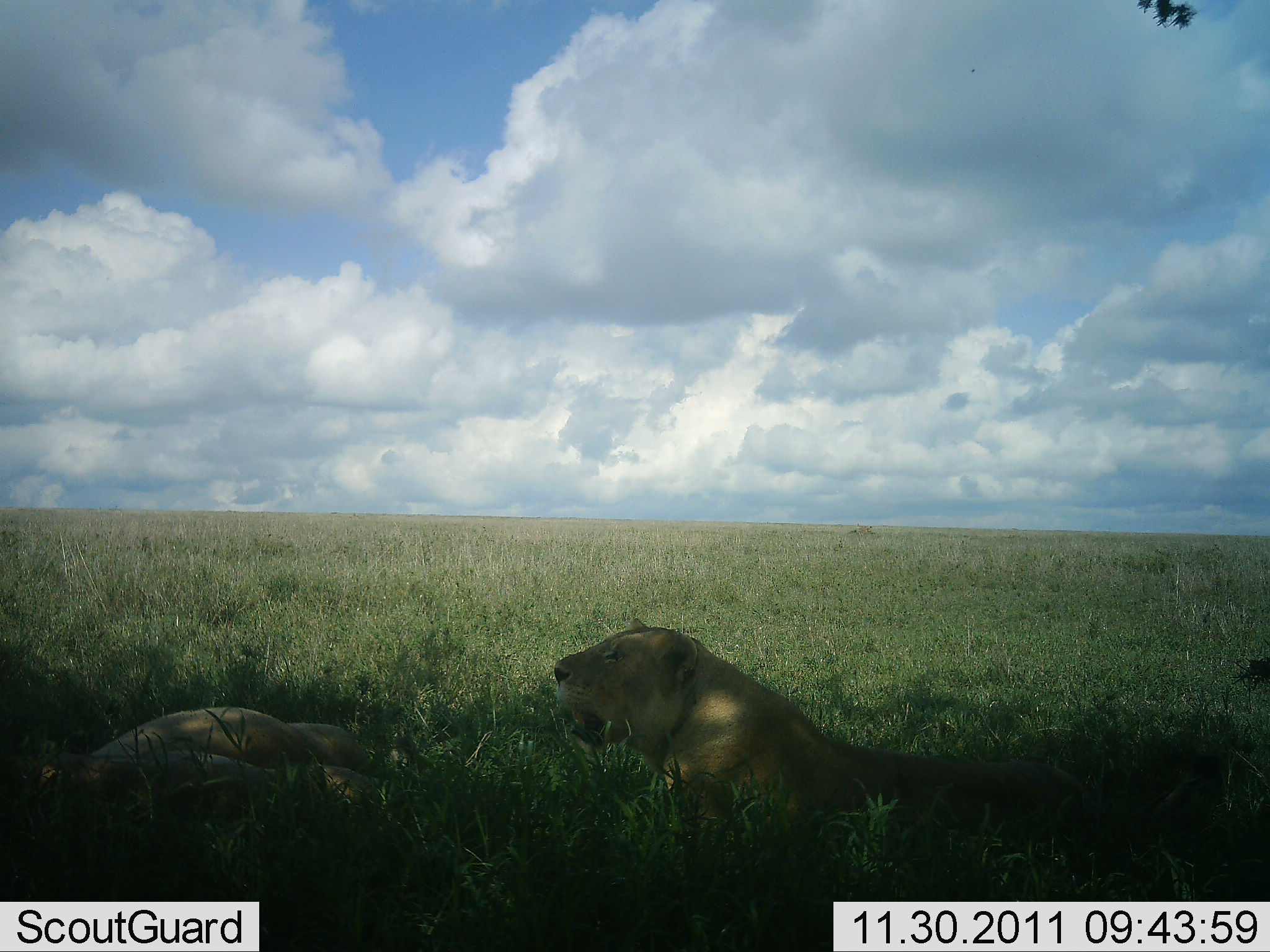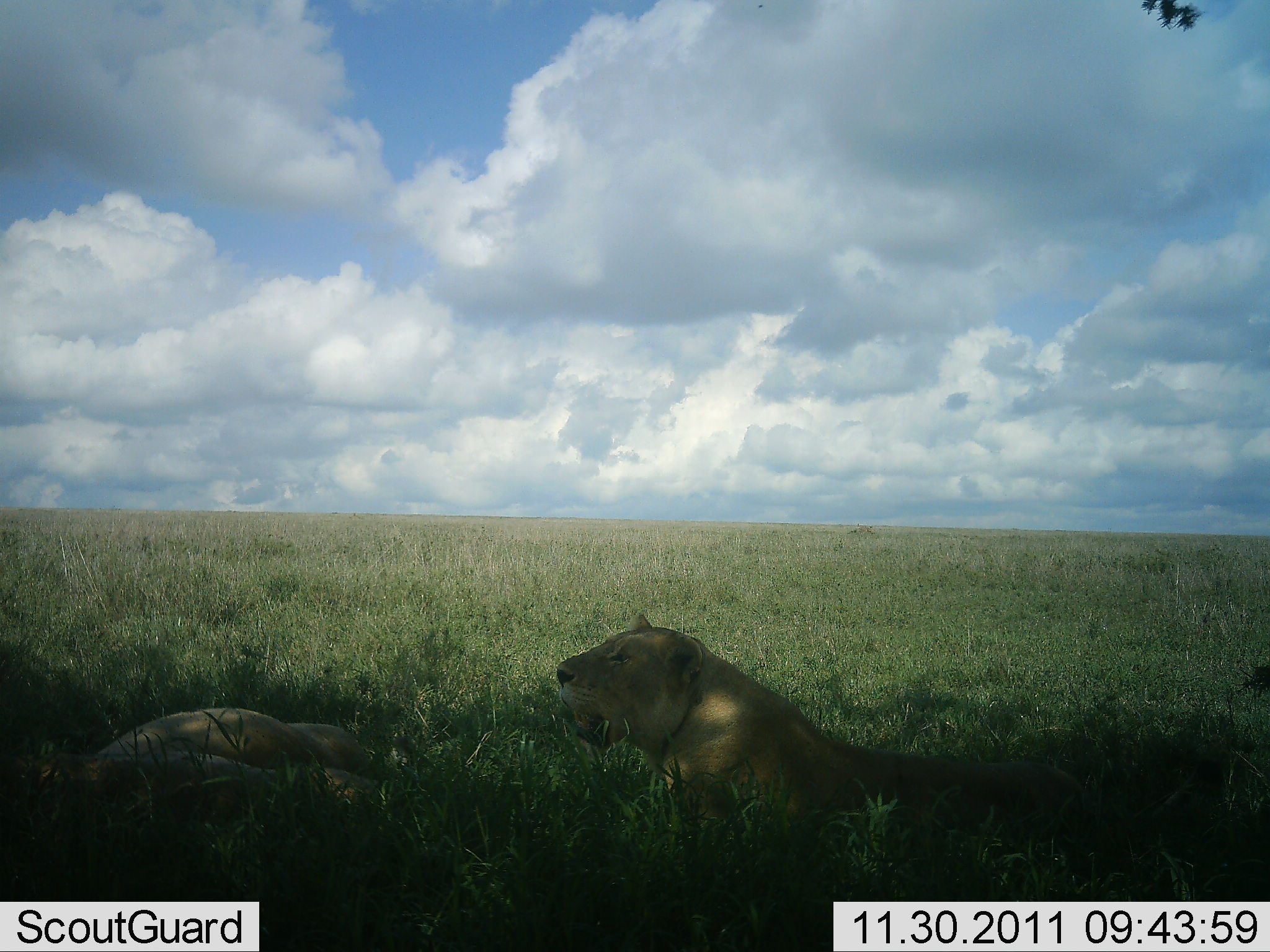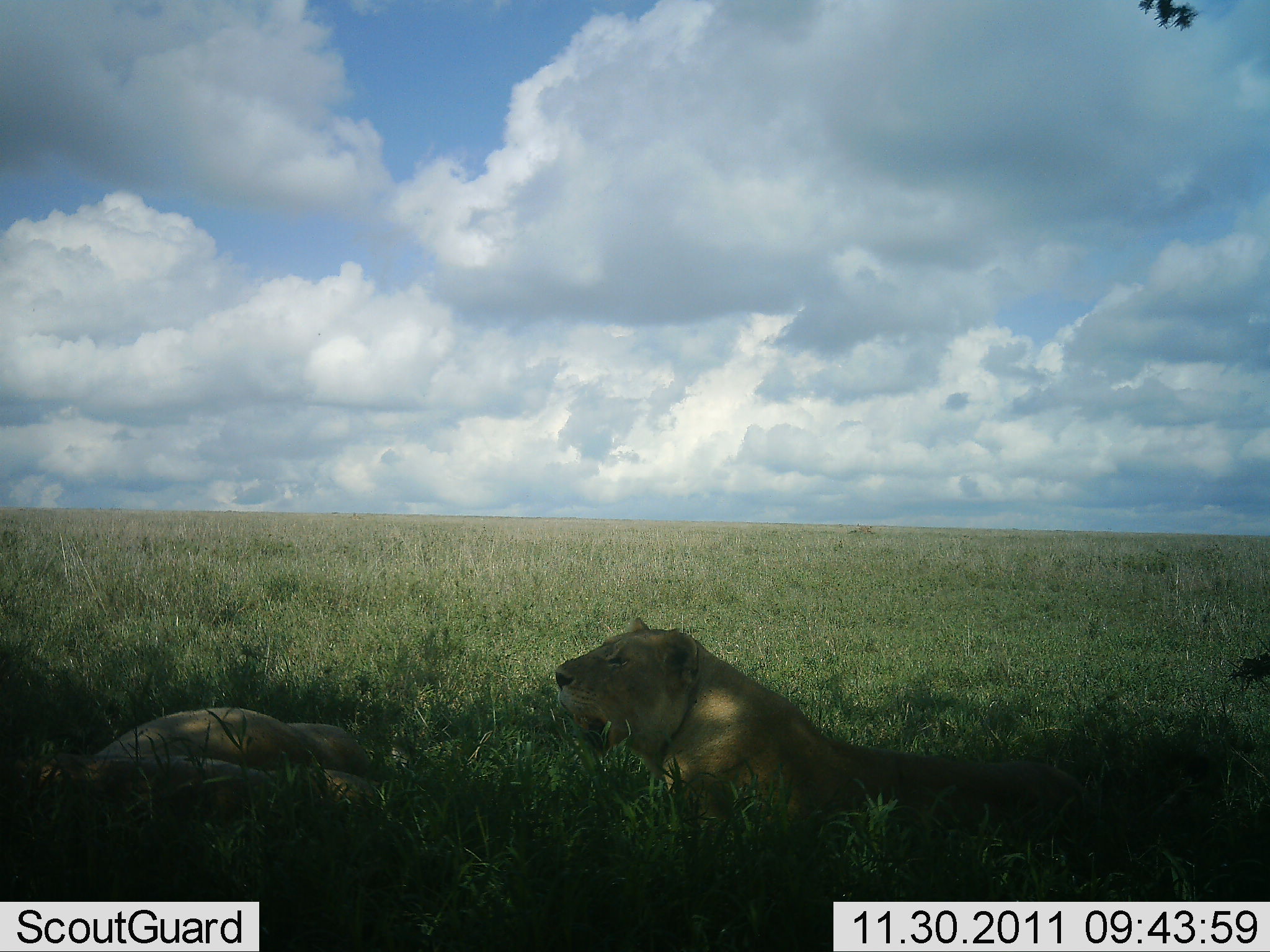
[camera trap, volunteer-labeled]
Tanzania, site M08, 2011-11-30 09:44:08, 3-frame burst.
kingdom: Animalia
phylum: Chordata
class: Mammalia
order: Carnivora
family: Felidae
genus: Panthera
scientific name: Panthera leo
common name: lion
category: lionfemale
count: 2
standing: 0%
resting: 100%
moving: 0%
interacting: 0%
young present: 0%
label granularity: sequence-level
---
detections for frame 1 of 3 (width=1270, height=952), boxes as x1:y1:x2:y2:
animal: 545:614:1064:836; 5:743:397:823; 85:703:378:772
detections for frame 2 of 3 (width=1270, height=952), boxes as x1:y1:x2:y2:
animal: 550:608:1084:836; 5:741:417:851; 93:703:380:777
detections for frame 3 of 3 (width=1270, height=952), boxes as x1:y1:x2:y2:
animal: 552:608:1078:827; 3:746:383:835; 98:703:378:778